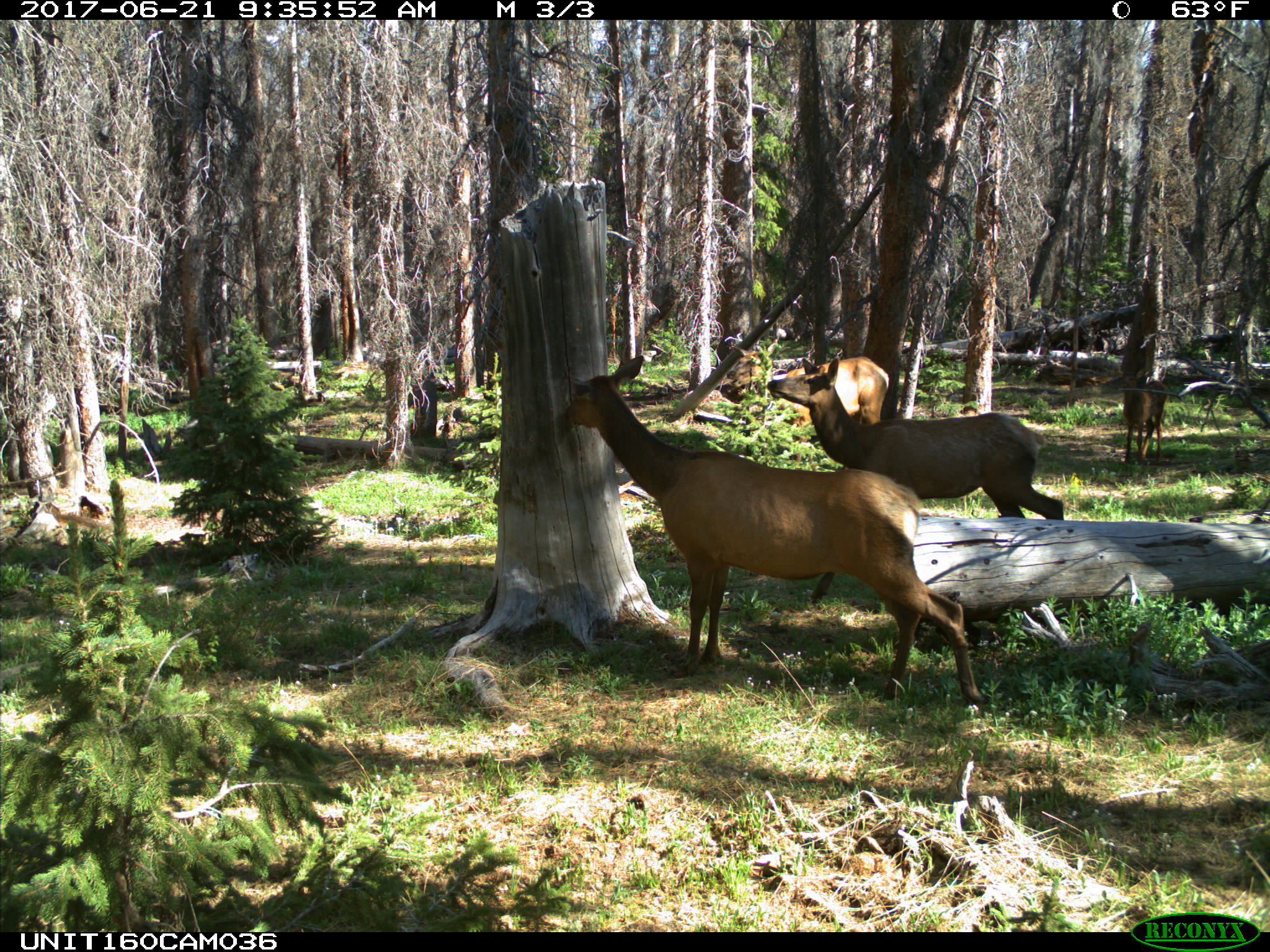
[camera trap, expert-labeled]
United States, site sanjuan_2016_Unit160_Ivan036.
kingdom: Animalia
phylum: Chordata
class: Mammalia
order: Artiodactyla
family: Cervidae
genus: Cervus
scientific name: Cervus elaphus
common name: red deer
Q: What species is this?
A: Cervus elaphus (red deer).